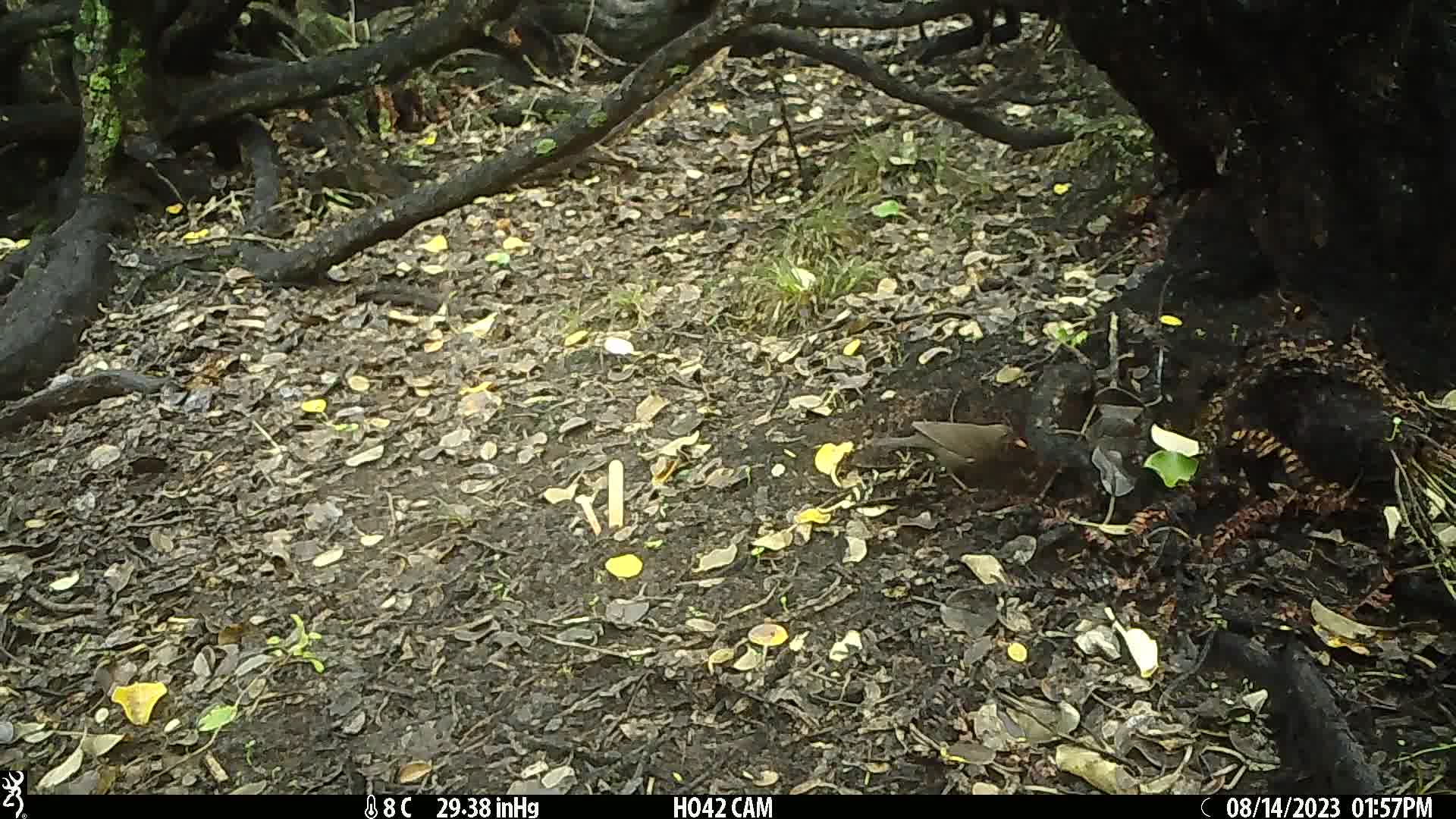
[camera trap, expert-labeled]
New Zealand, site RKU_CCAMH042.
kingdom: Animalia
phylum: Chordata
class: Aves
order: Passeriformes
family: Turdidae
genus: Turdus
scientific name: Turdus merula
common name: eurasian blackbird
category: blackbird